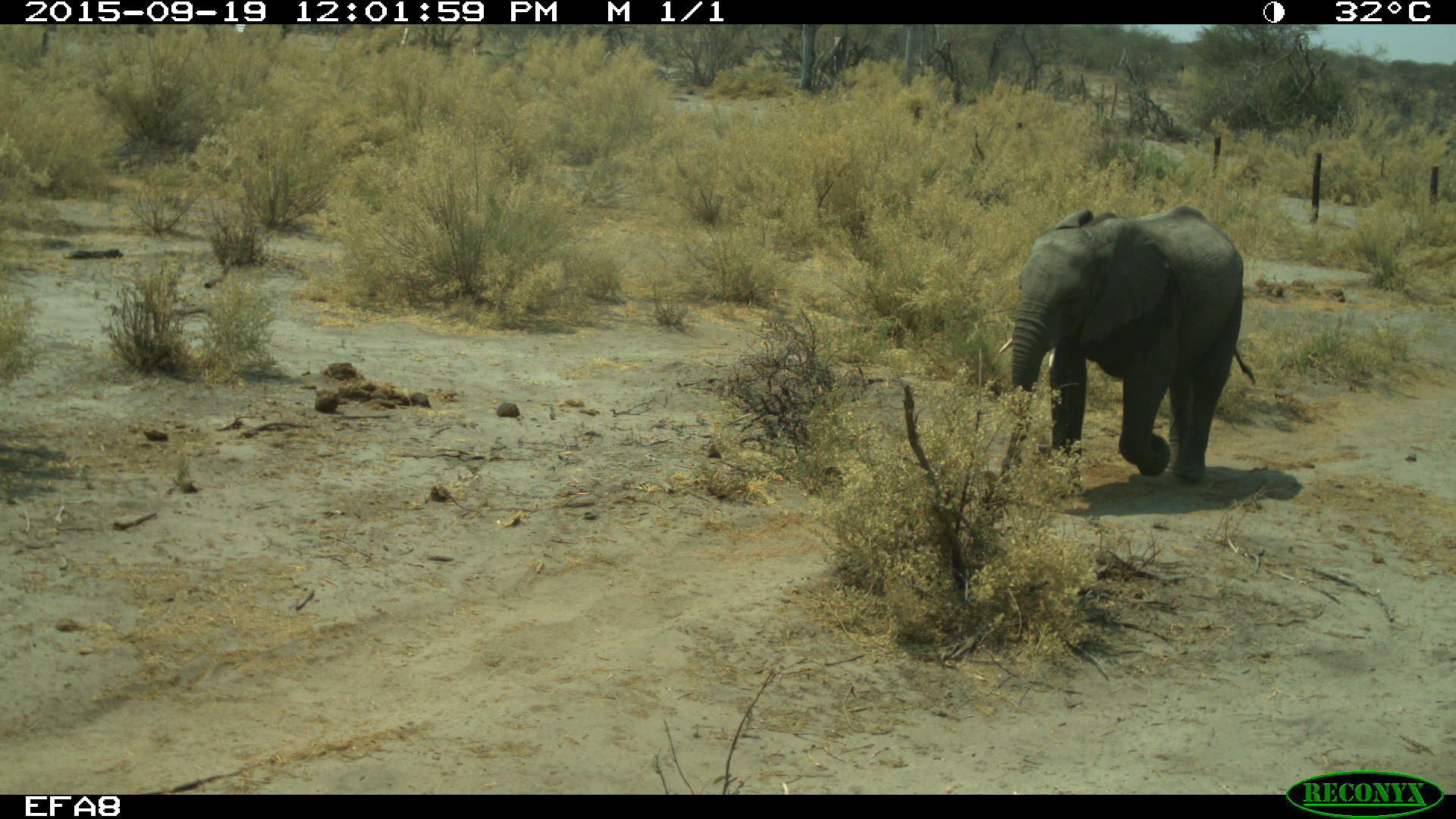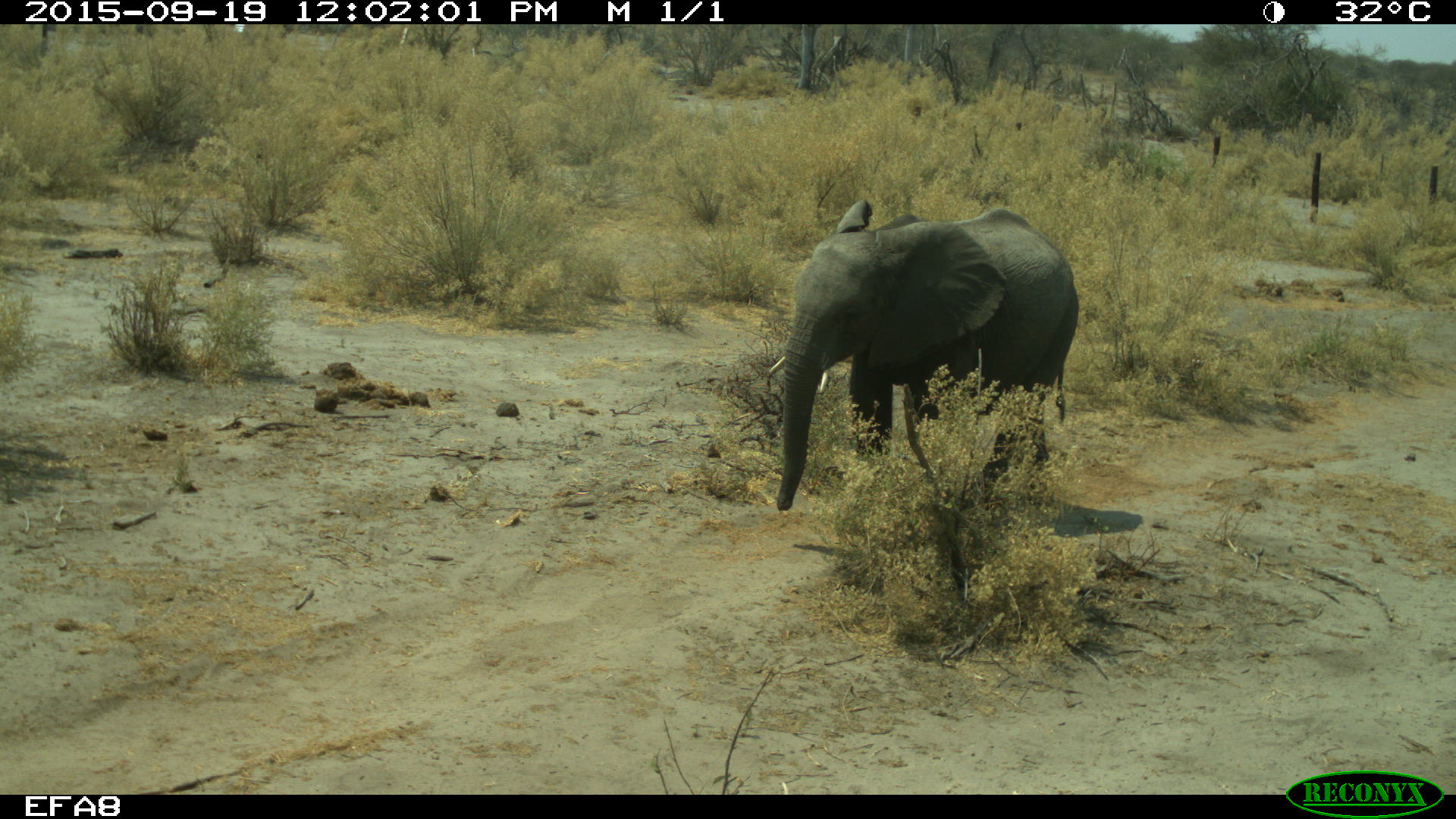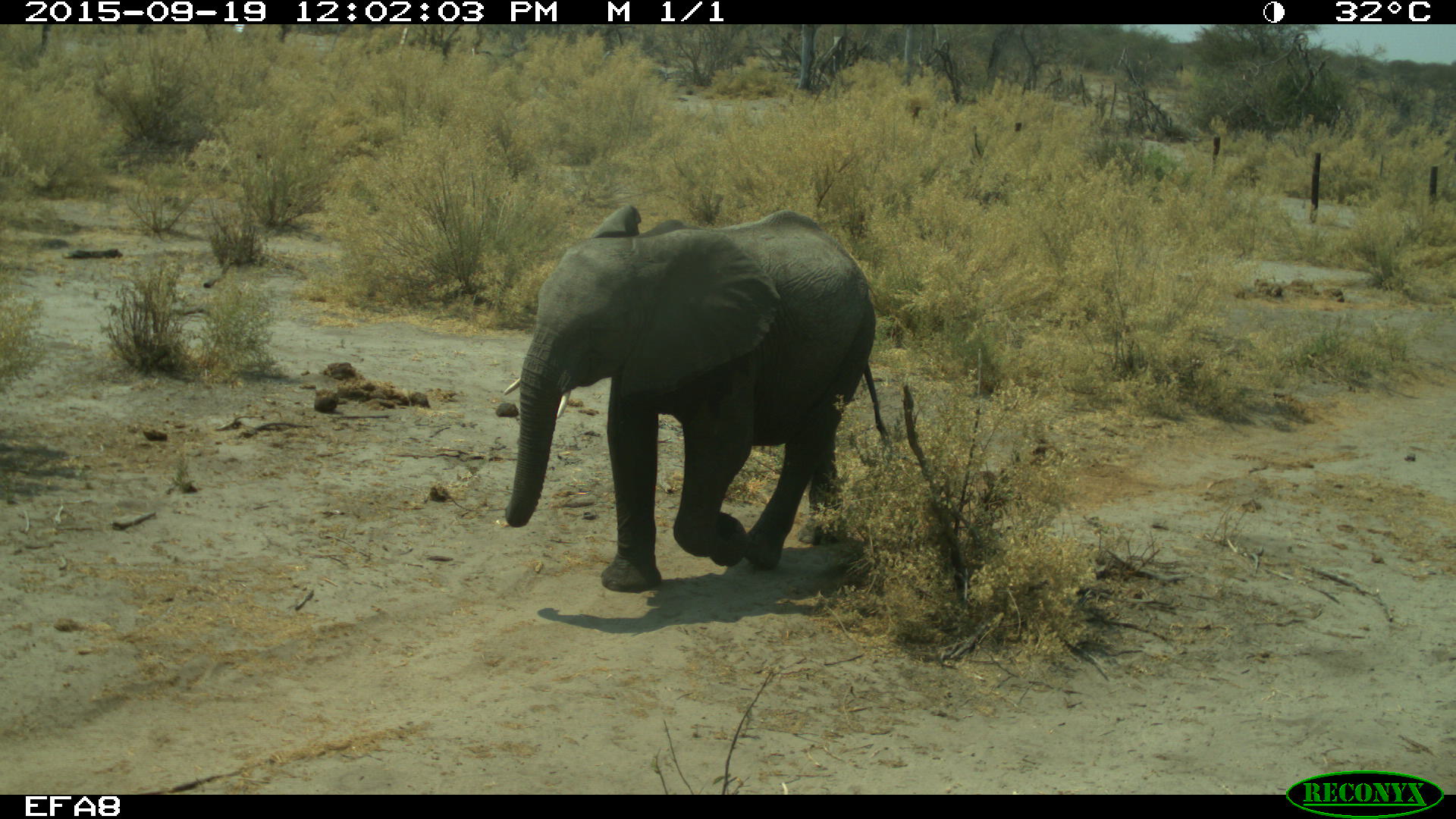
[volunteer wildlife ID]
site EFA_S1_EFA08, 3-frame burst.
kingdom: Animalia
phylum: Chordata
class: Mammalia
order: Proboscidea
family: Elephantidae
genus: Loxodonta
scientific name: Loxodonta africana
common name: african bush elephant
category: elephant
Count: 1.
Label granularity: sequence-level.